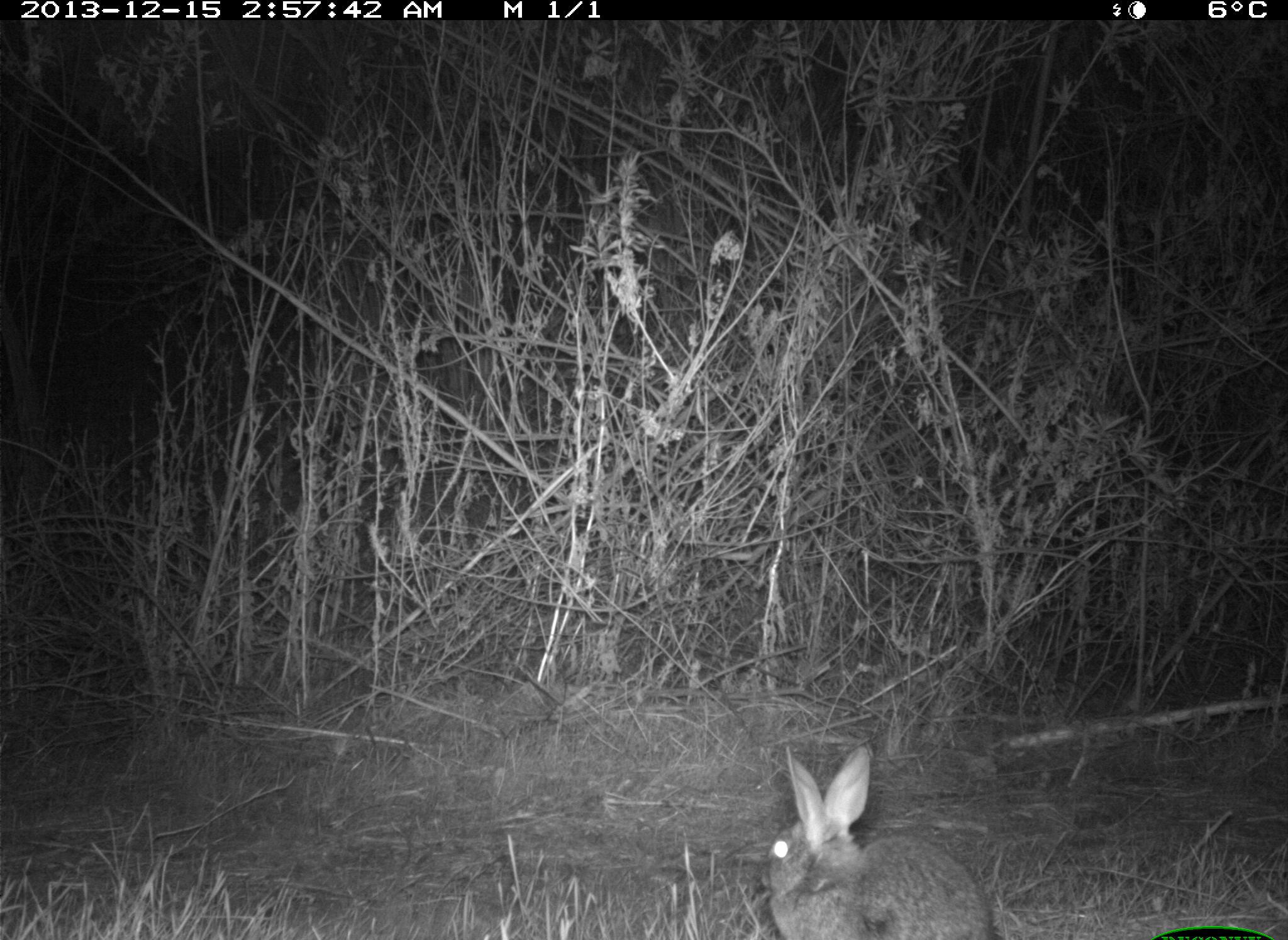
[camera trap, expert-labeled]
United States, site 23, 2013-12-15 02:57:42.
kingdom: Animalia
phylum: Chordata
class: Mammalia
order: Lagomorpha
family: Leporidae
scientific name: Leporidae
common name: rabbits and hares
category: rabbit